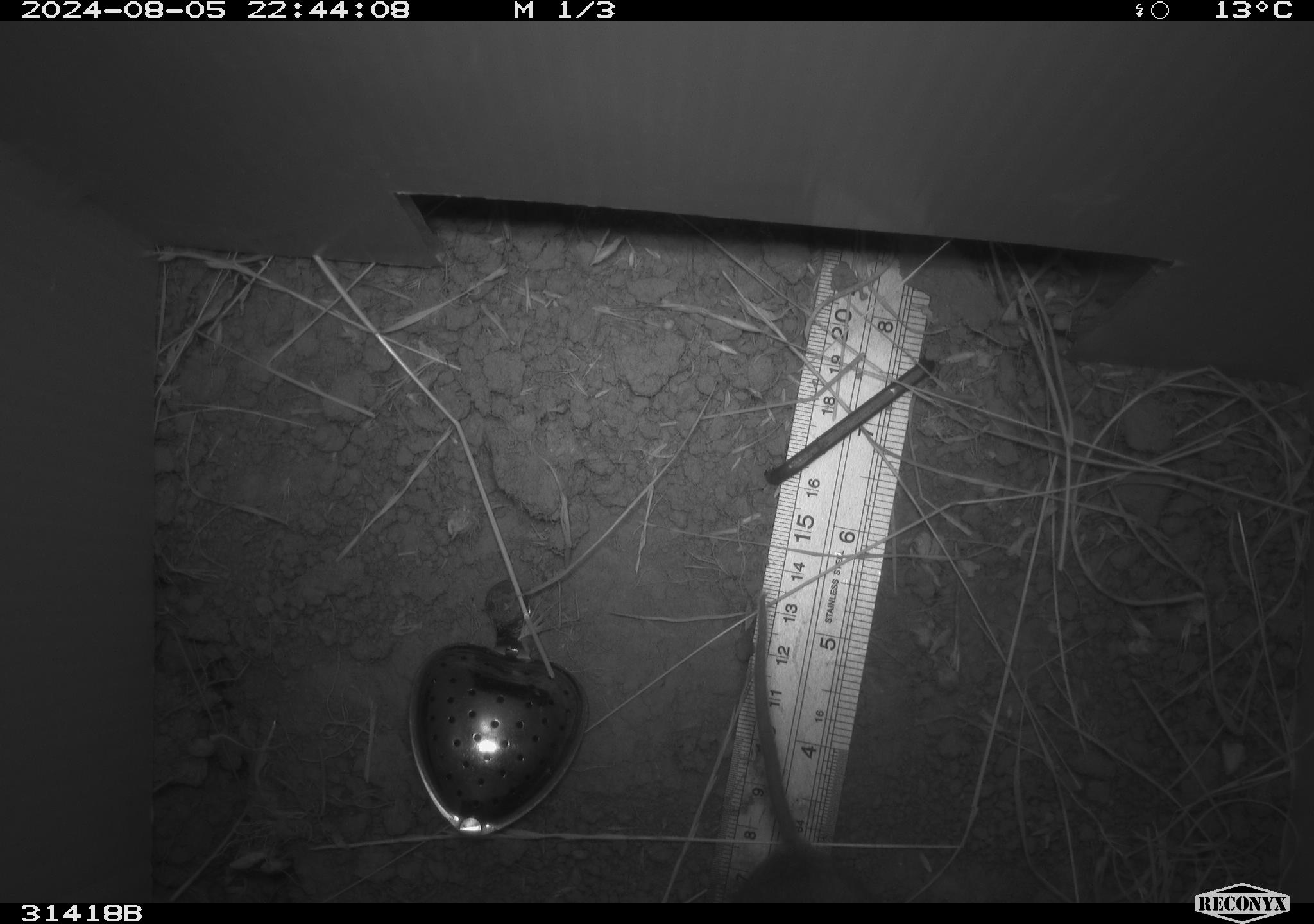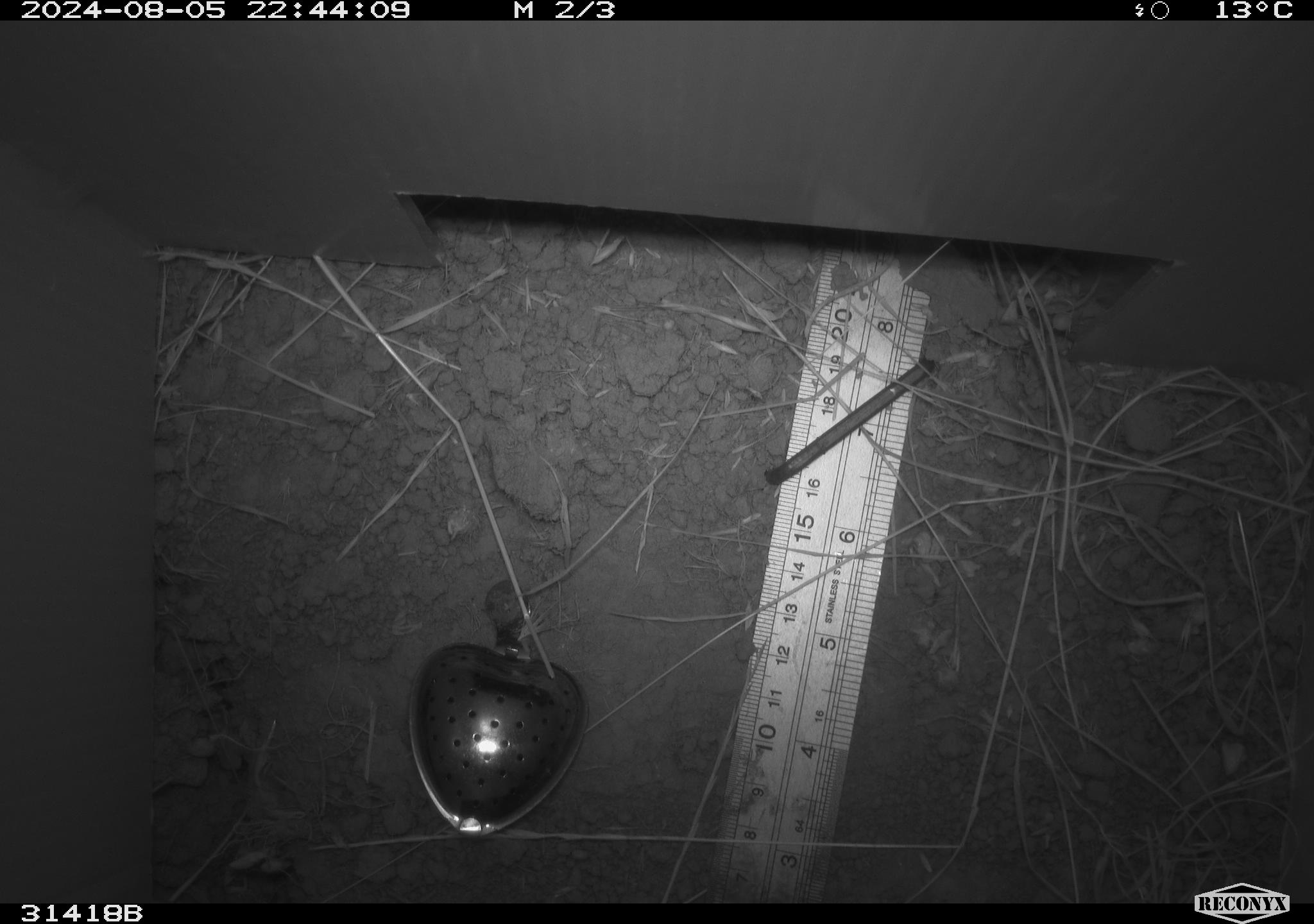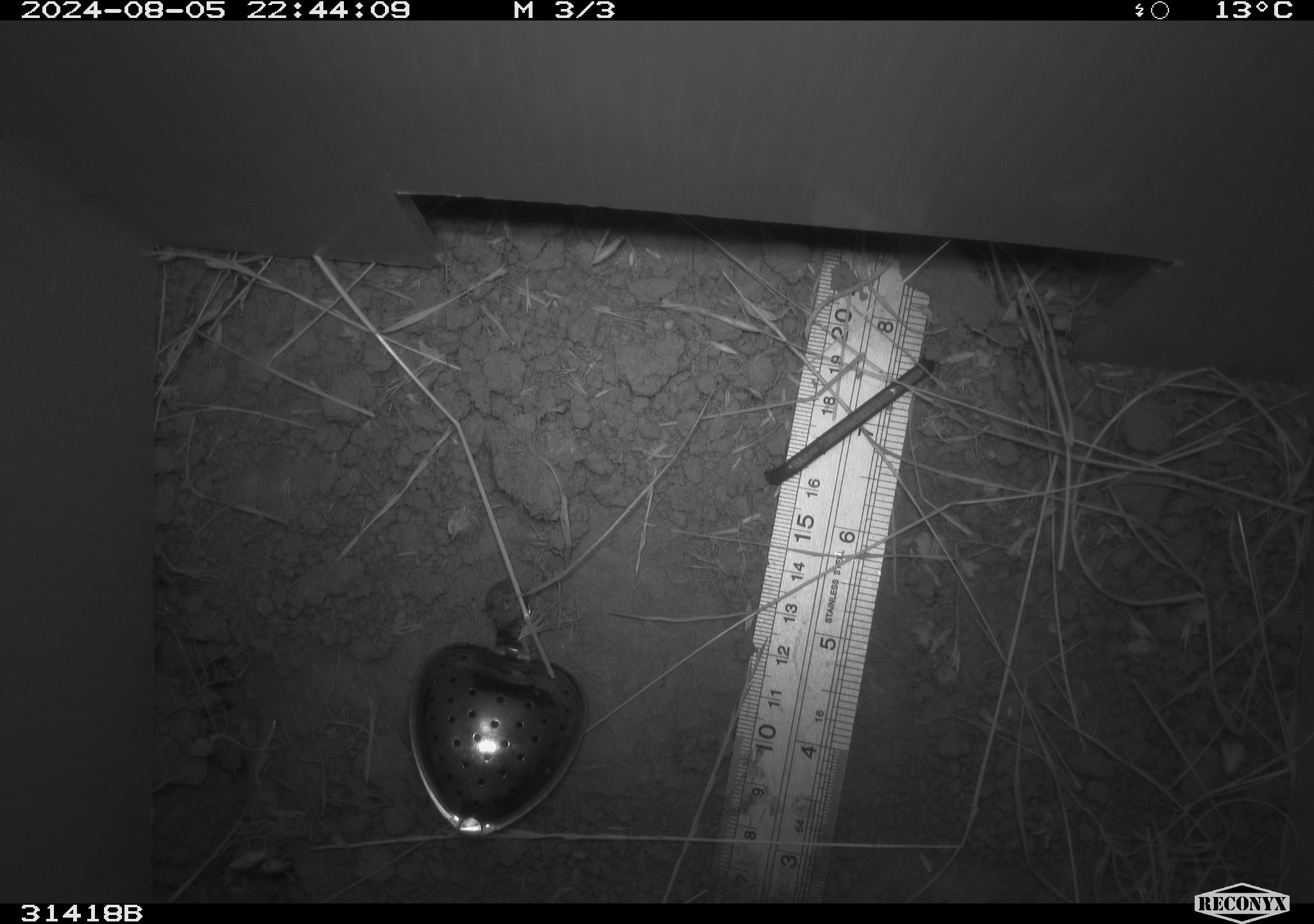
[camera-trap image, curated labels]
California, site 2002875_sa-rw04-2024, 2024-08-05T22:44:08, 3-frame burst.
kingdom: Animalia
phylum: Chordata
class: Mammalia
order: Rodentia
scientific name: Rodentia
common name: rodent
Rodent (Rodentia).